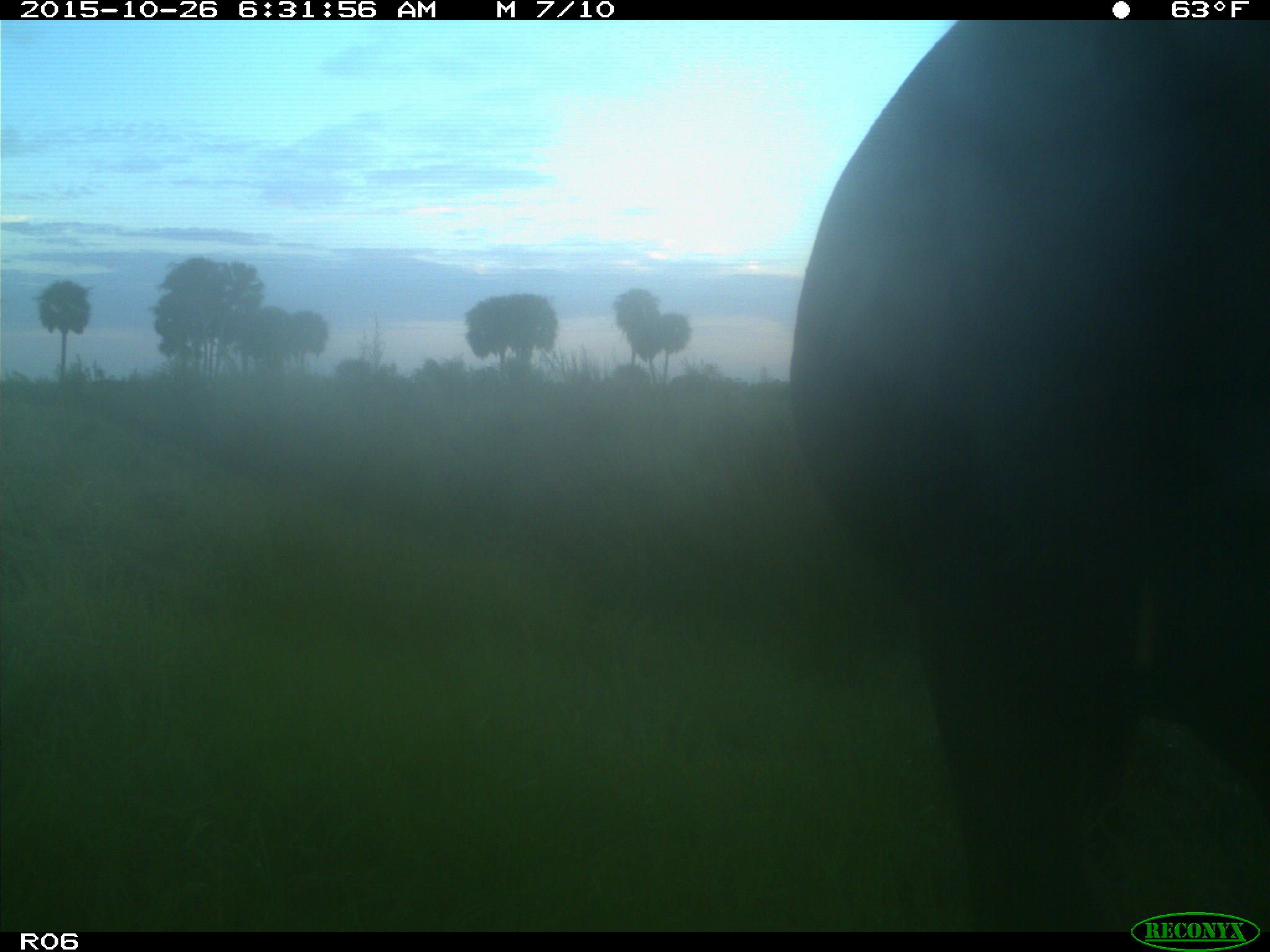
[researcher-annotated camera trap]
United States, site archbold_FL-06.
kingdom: Animalia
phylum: Chordata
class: Mammalia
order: Artiodactyla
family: Bovidae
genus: Bos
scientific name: Bos taurus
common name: domestic cow